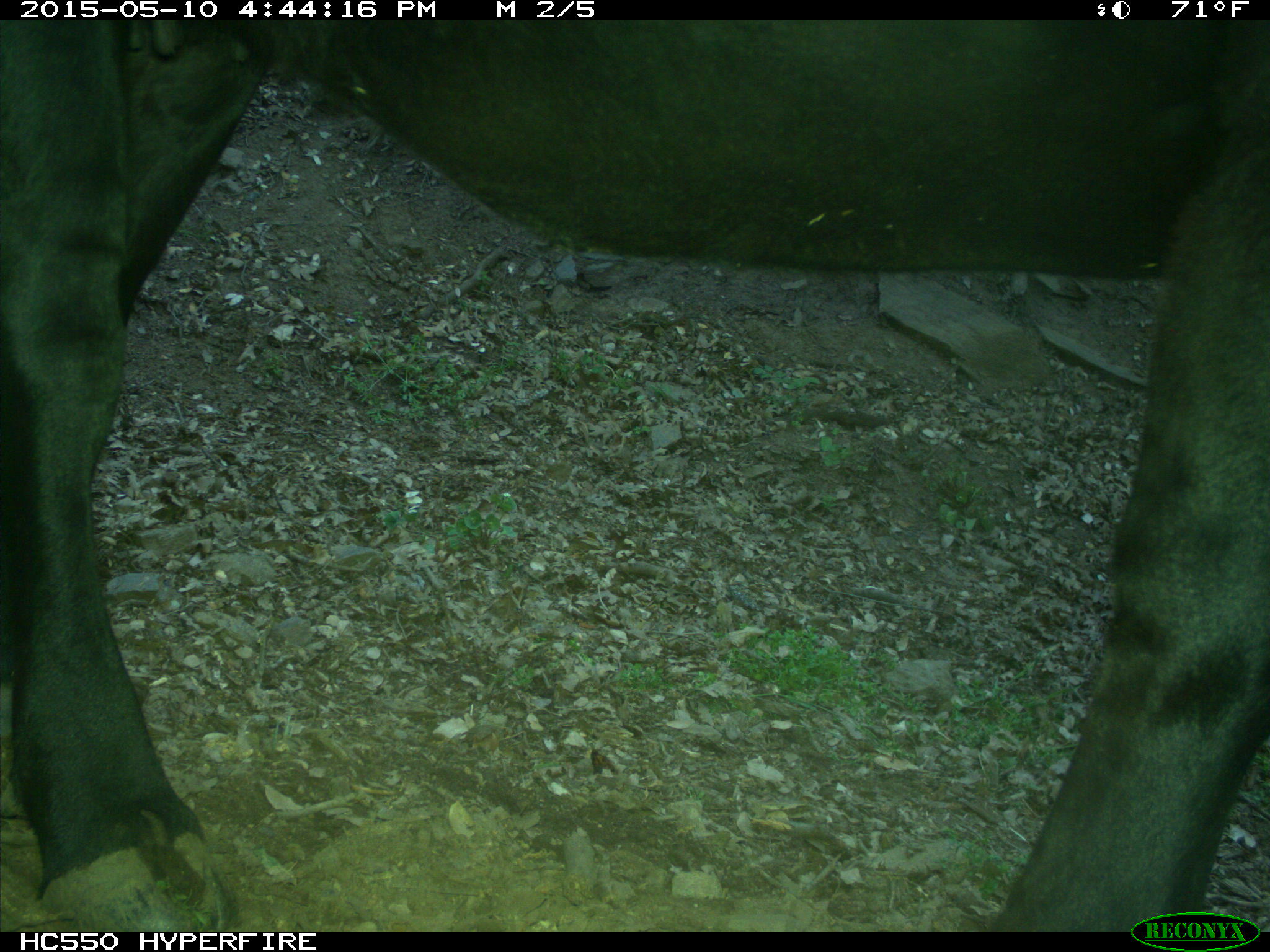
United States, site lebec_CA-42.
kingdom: Animalia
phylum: Chordata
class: Mammalia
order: Artiodactyla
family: Bovidae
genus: Bos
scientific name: Bos taurus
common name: domestic cow